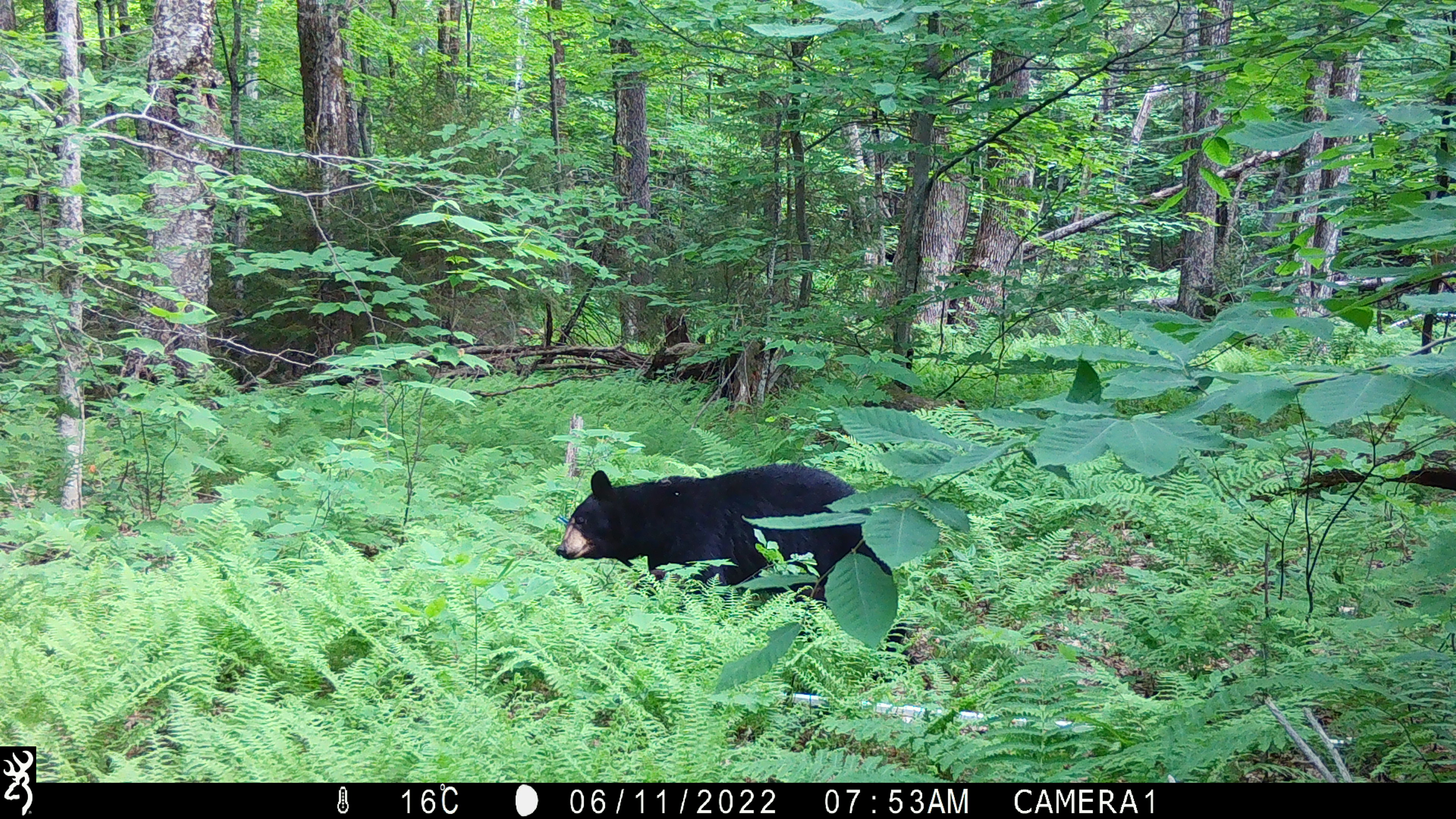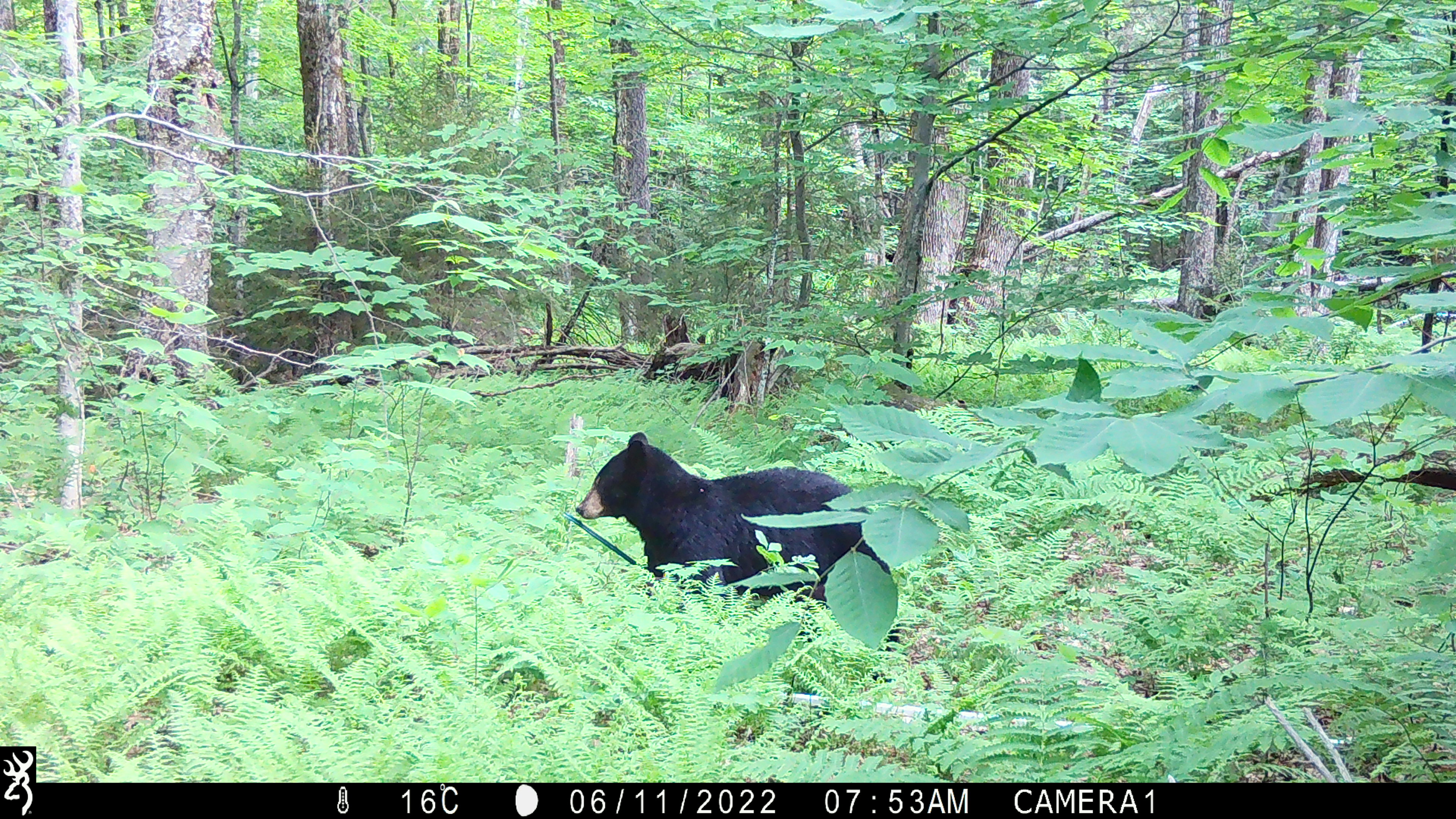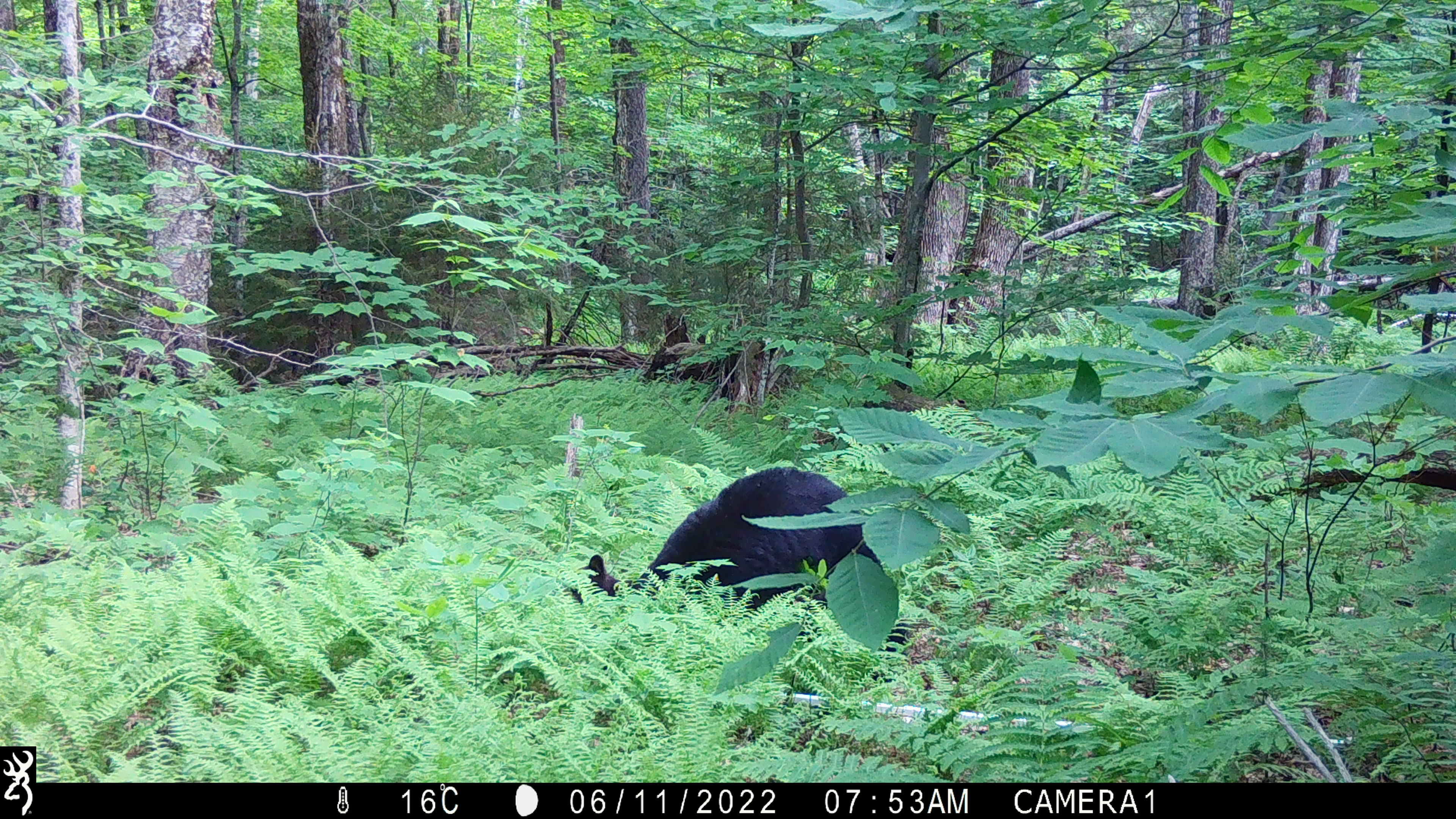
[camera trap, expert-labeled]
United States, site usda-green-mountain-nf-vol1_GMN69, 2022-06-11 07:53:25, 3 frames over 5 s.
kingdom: Animalia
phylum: Chordata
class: Mammalia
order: Carnivora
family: Ursidae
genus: Ursus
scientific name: Ursus americanus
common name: black bear